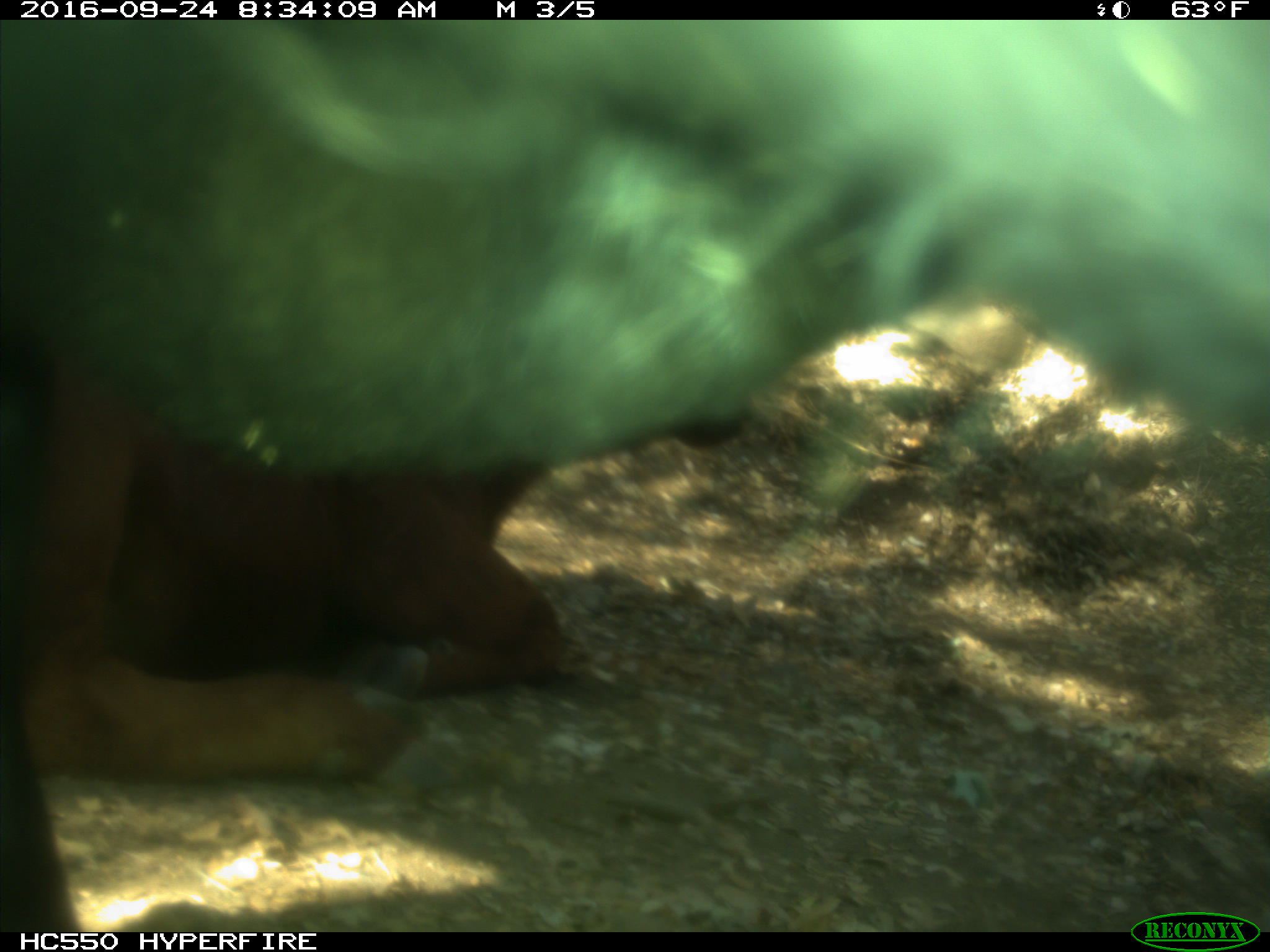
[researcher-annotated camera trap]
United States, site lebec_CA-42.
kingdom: Animalia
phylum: Chordata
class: Mammalia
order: Artiodactyla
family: Bovidae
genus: Bos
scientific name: Bos taurus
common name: domestic cow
Bos taurus (domestic cow).